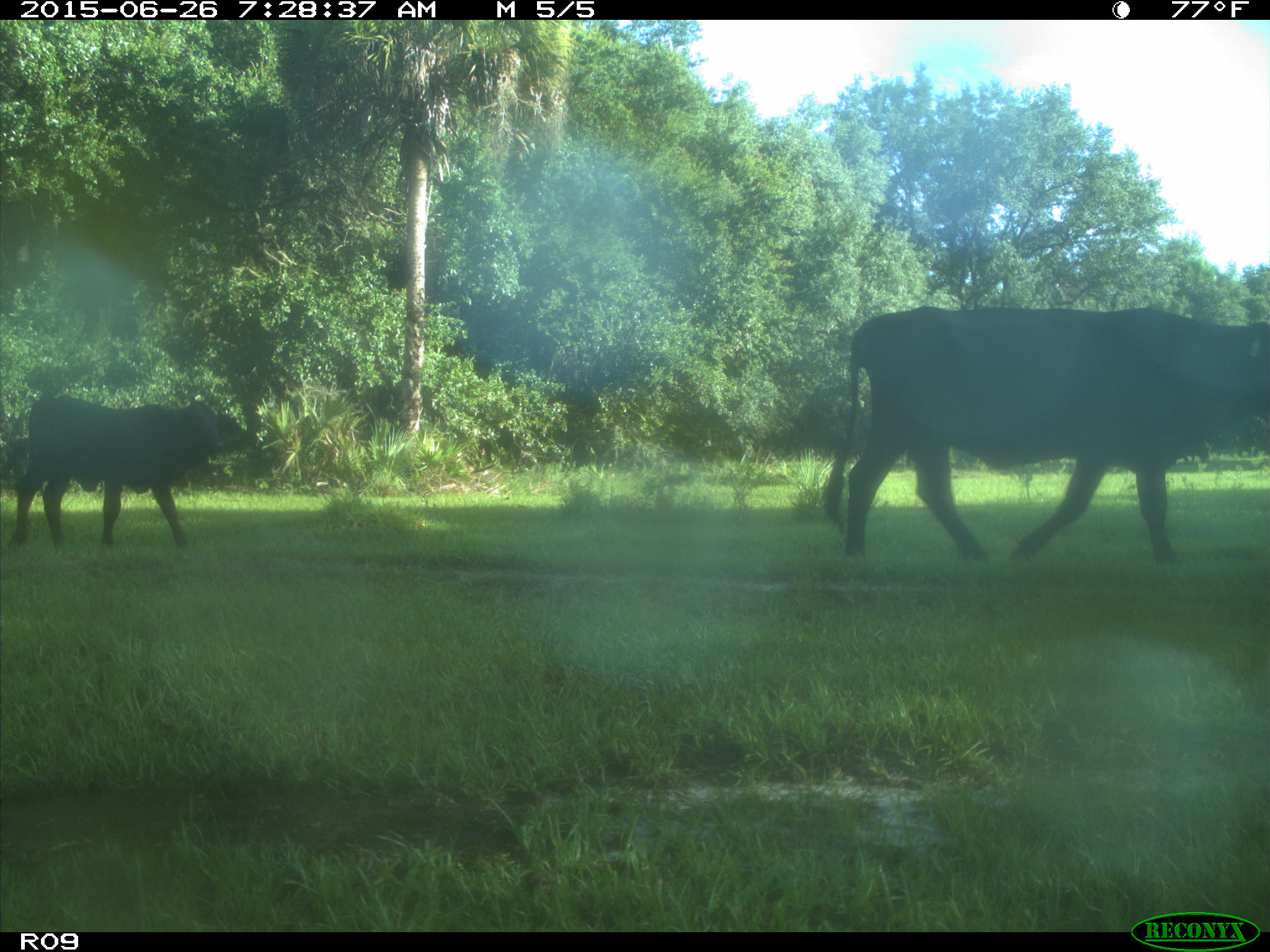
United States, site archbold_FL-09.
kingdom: Animalia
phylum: Chordata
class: Mammalia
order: Artiodactyla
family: Bovidae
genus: Bos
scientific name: Bos taurus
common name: domestic cow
Bos taurus (domestic cow).